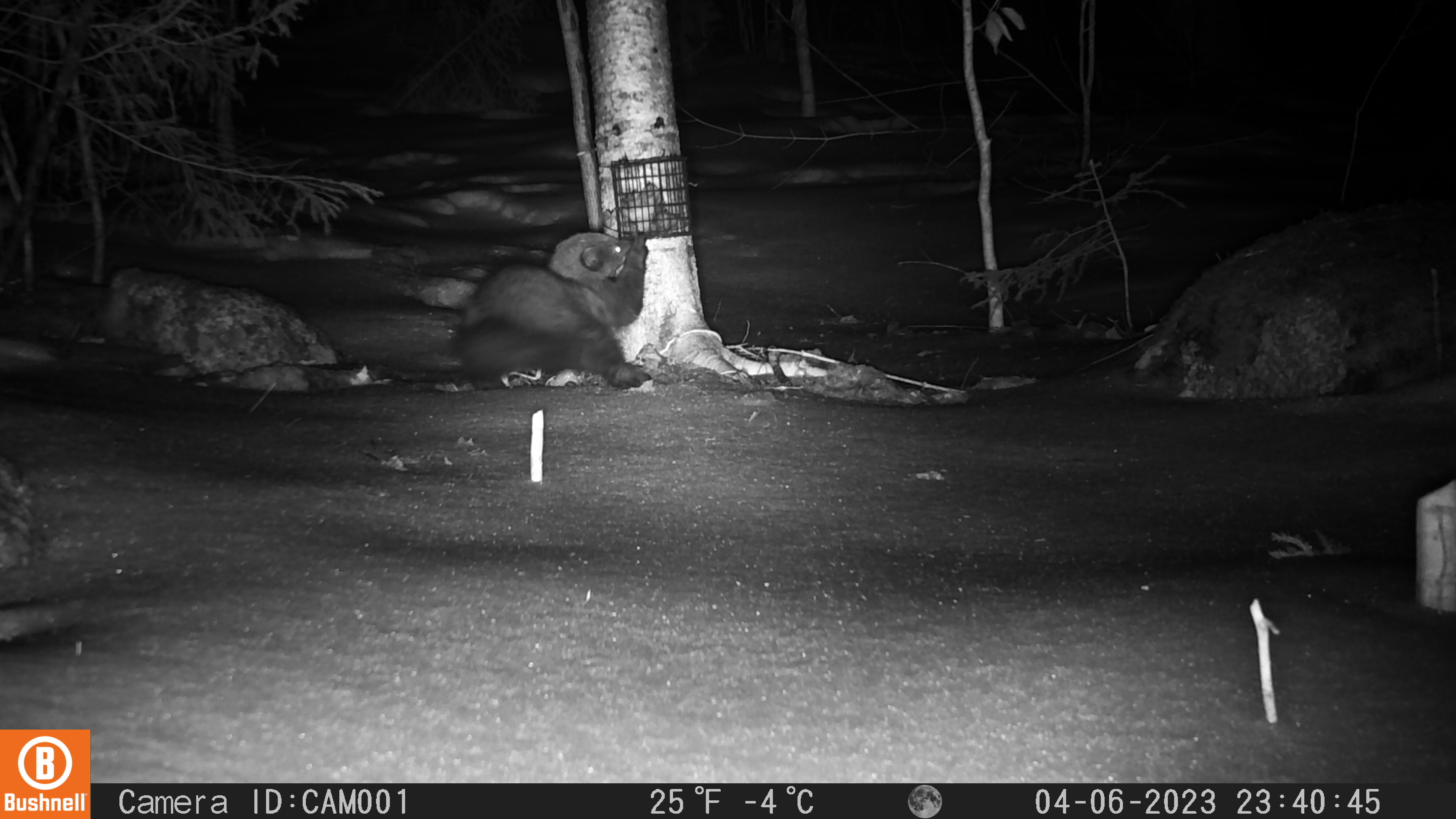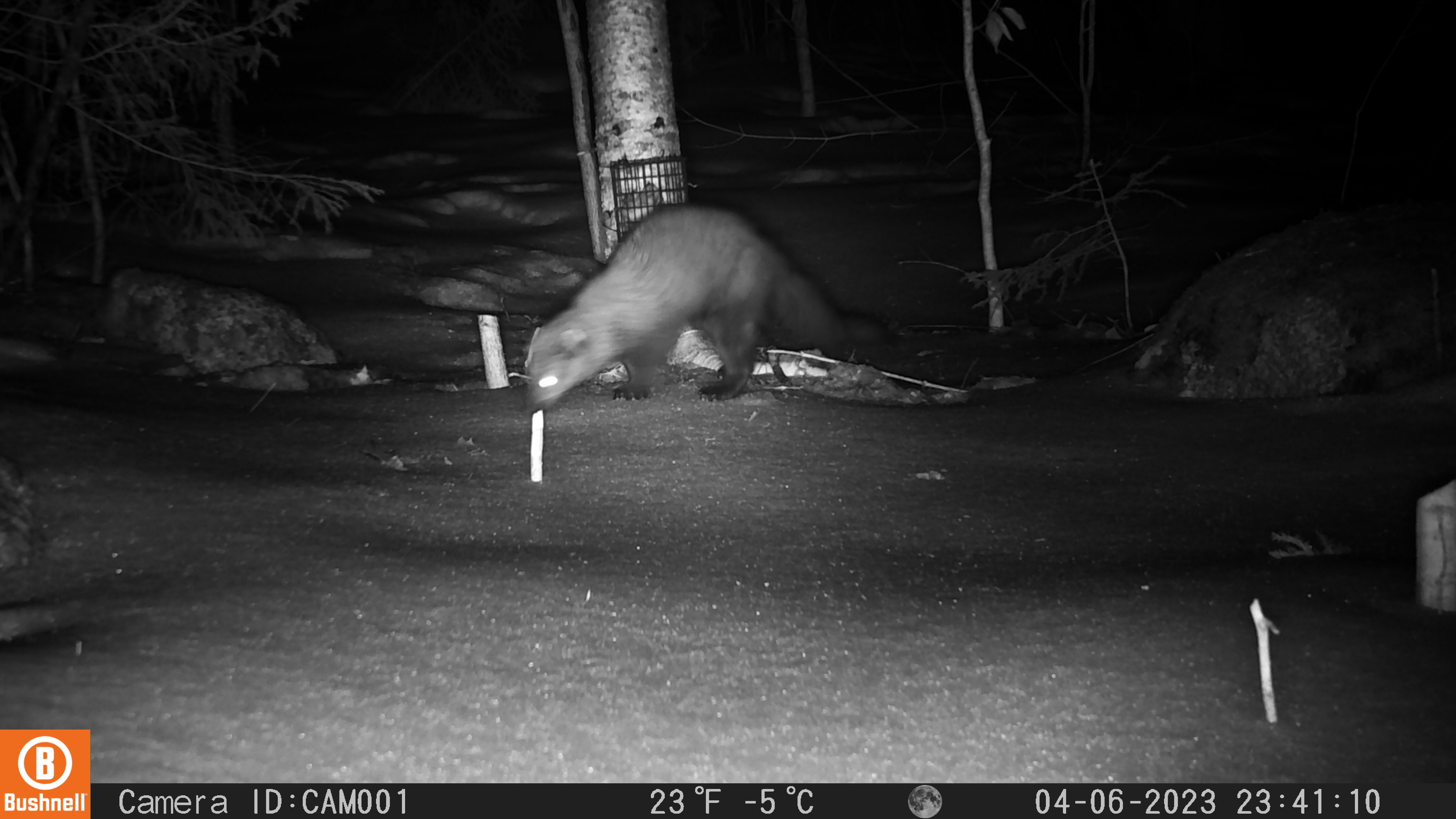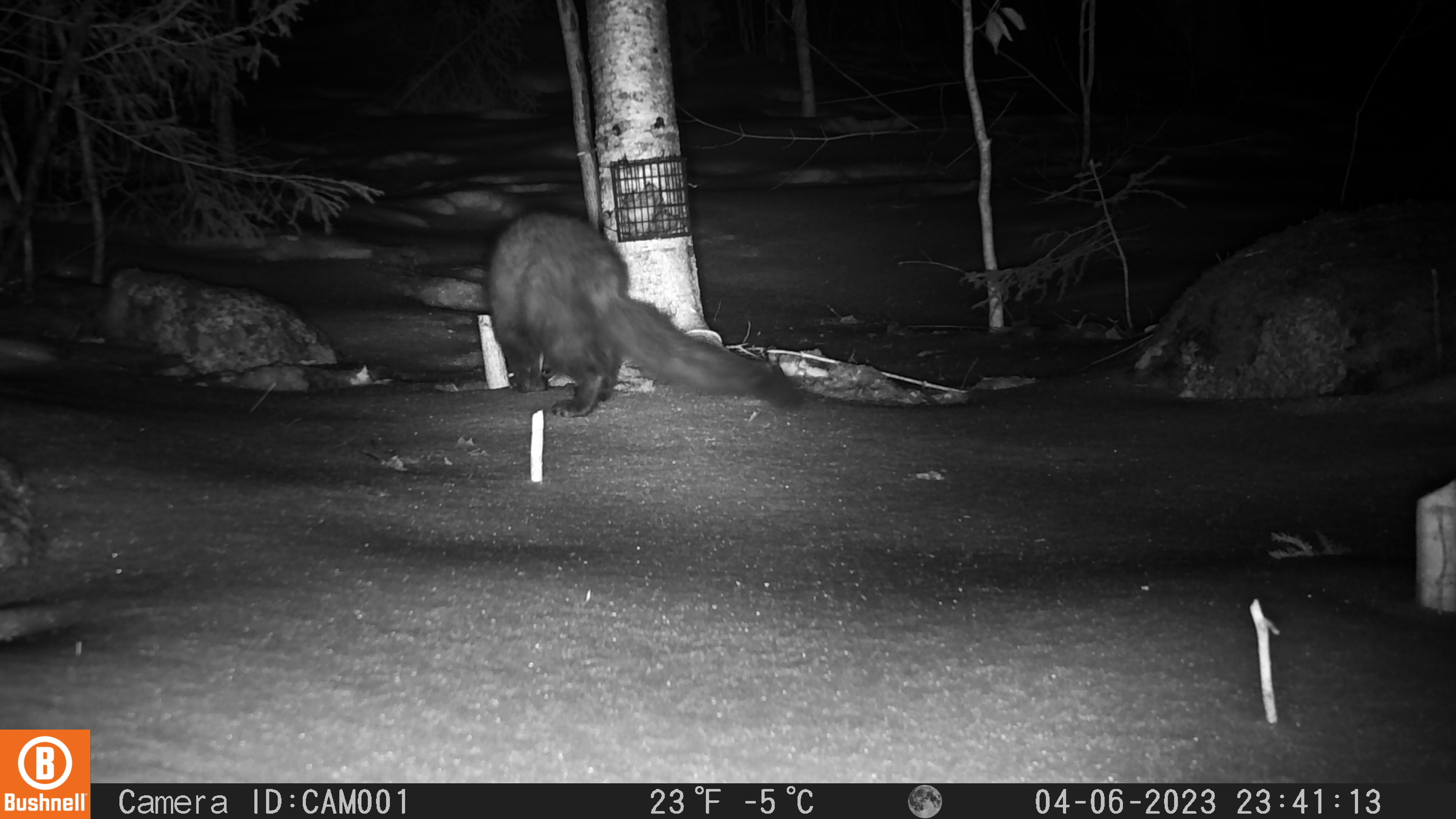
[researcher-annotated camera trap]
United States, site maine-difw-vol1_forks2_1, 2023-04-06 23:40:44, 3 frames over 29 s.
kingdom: Animalia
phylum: Chordata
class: Mammalia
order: Carnivora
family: Mustelidae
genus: Pekania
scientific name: Pekania pennanti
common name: fisher